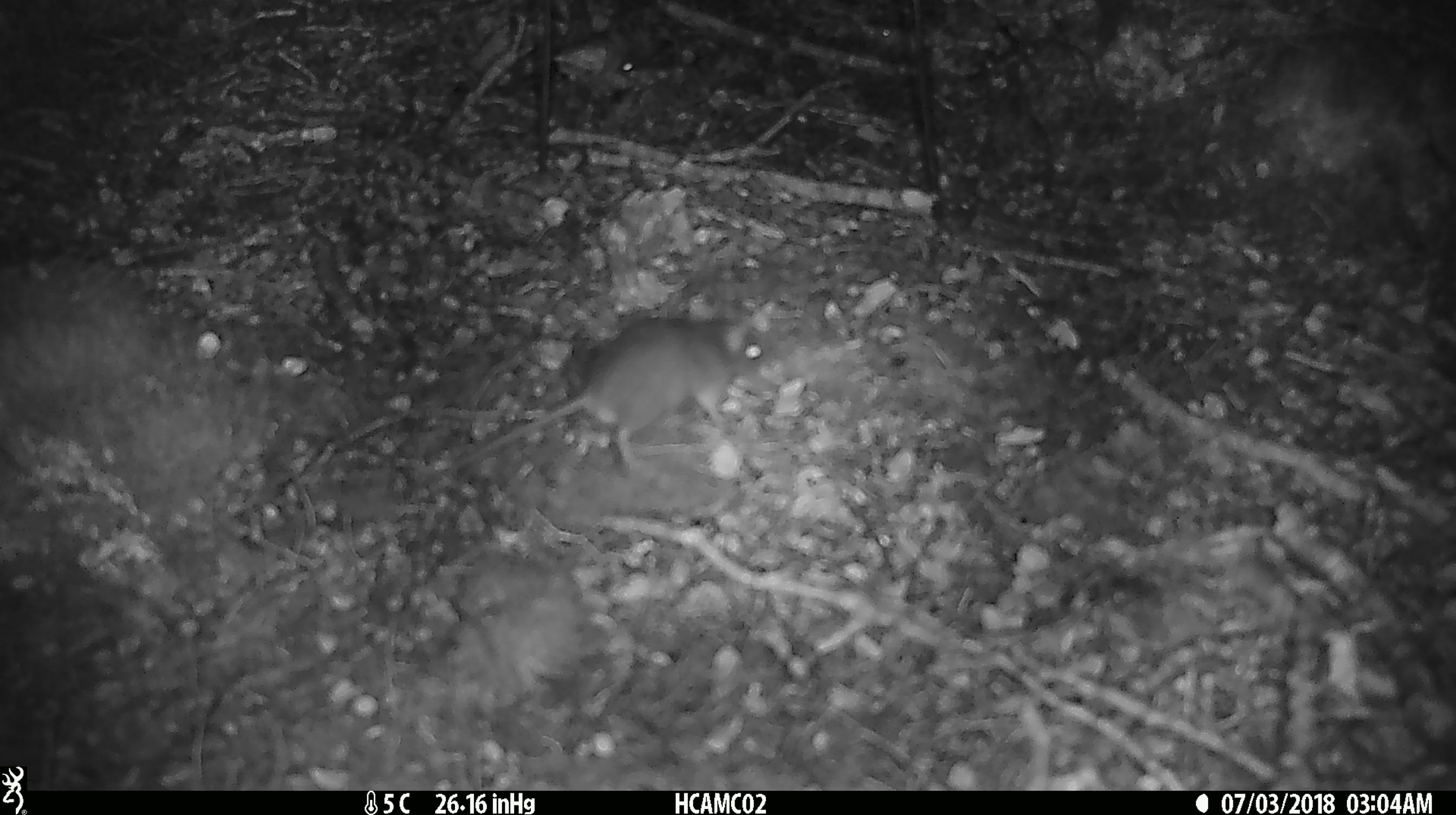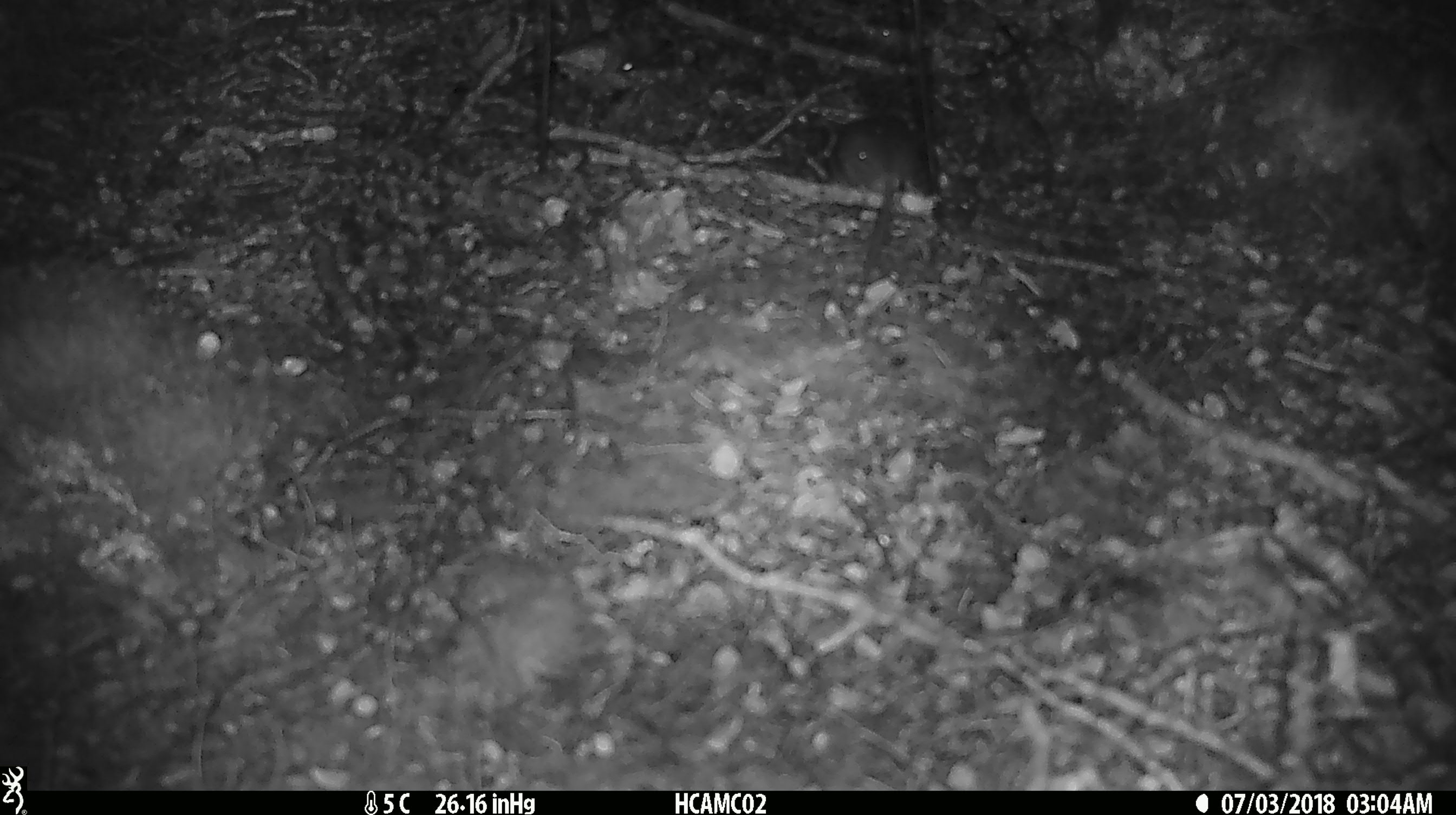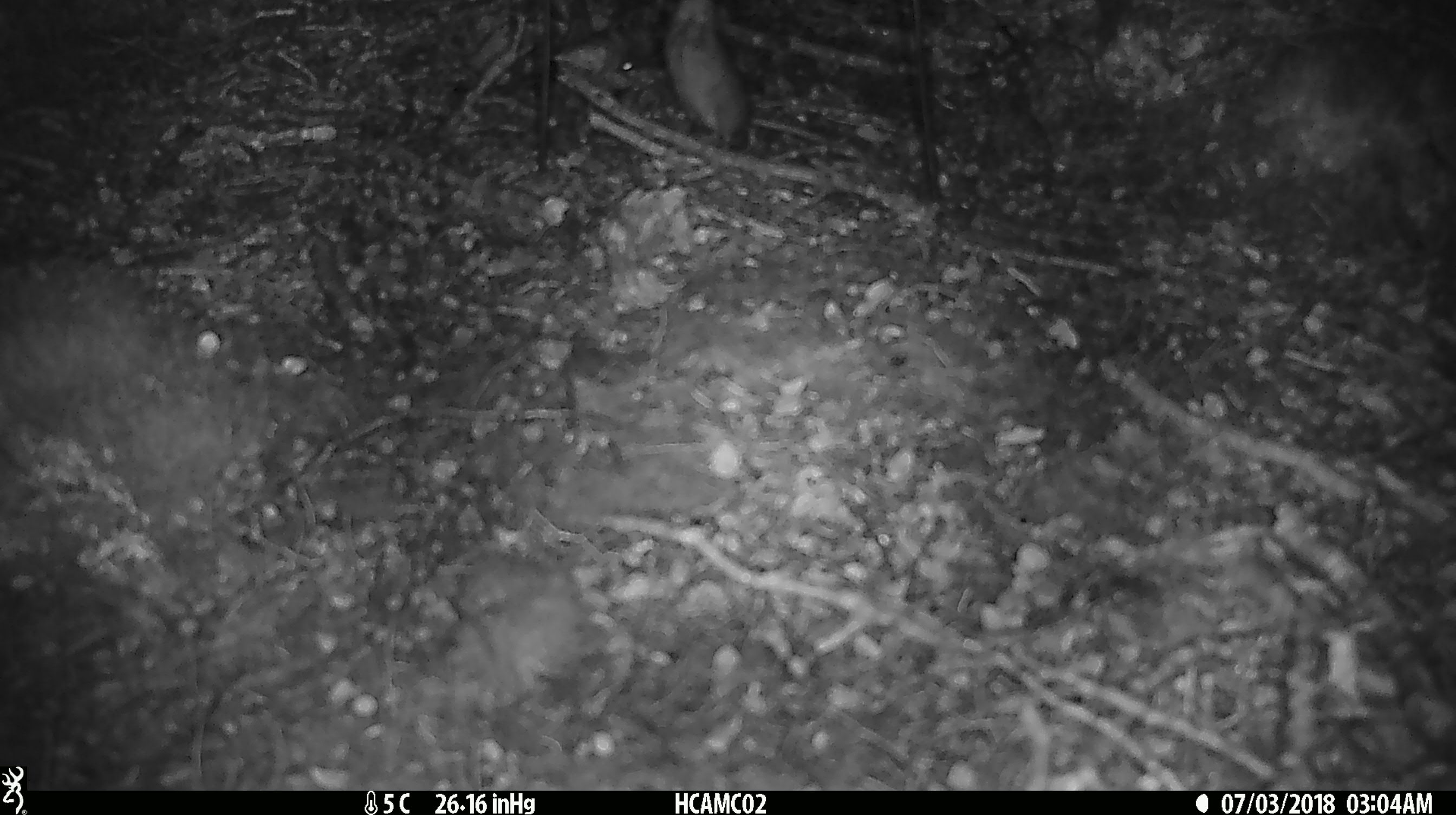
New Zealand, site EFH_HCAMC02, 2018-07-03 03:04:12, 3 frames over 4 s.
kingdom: Animalia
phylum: Chordata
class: Mammalia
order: Rodentia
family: Muridae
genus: Mus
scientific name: Mus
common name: mouse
Mouse (Mus).